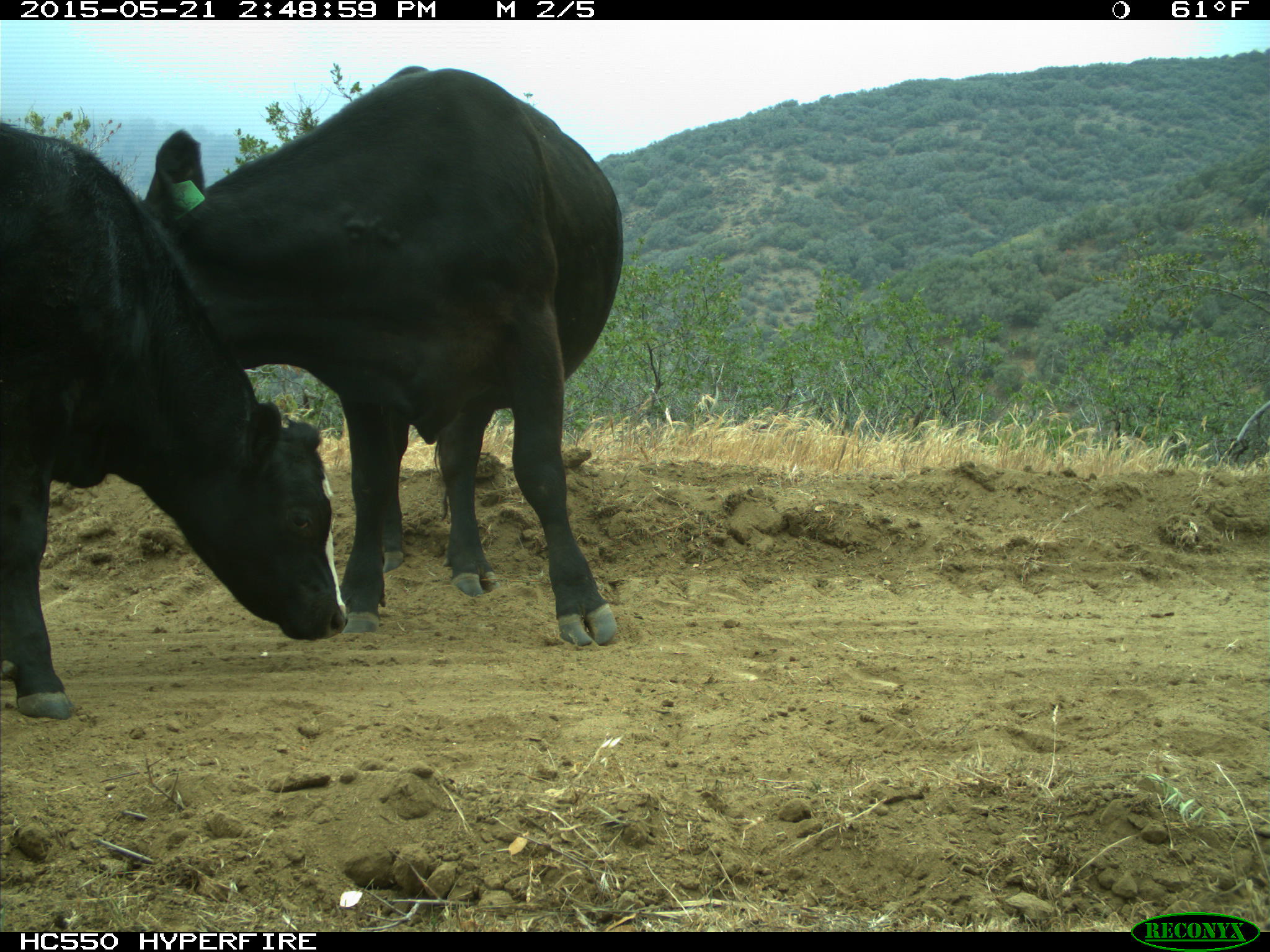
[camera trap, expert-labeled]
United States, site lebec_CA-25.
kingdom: Animalia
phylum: Chordata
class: Mammalia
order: Artiodactyla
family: Bovidae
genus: Bos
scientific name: Bos taurus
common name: domestic cow